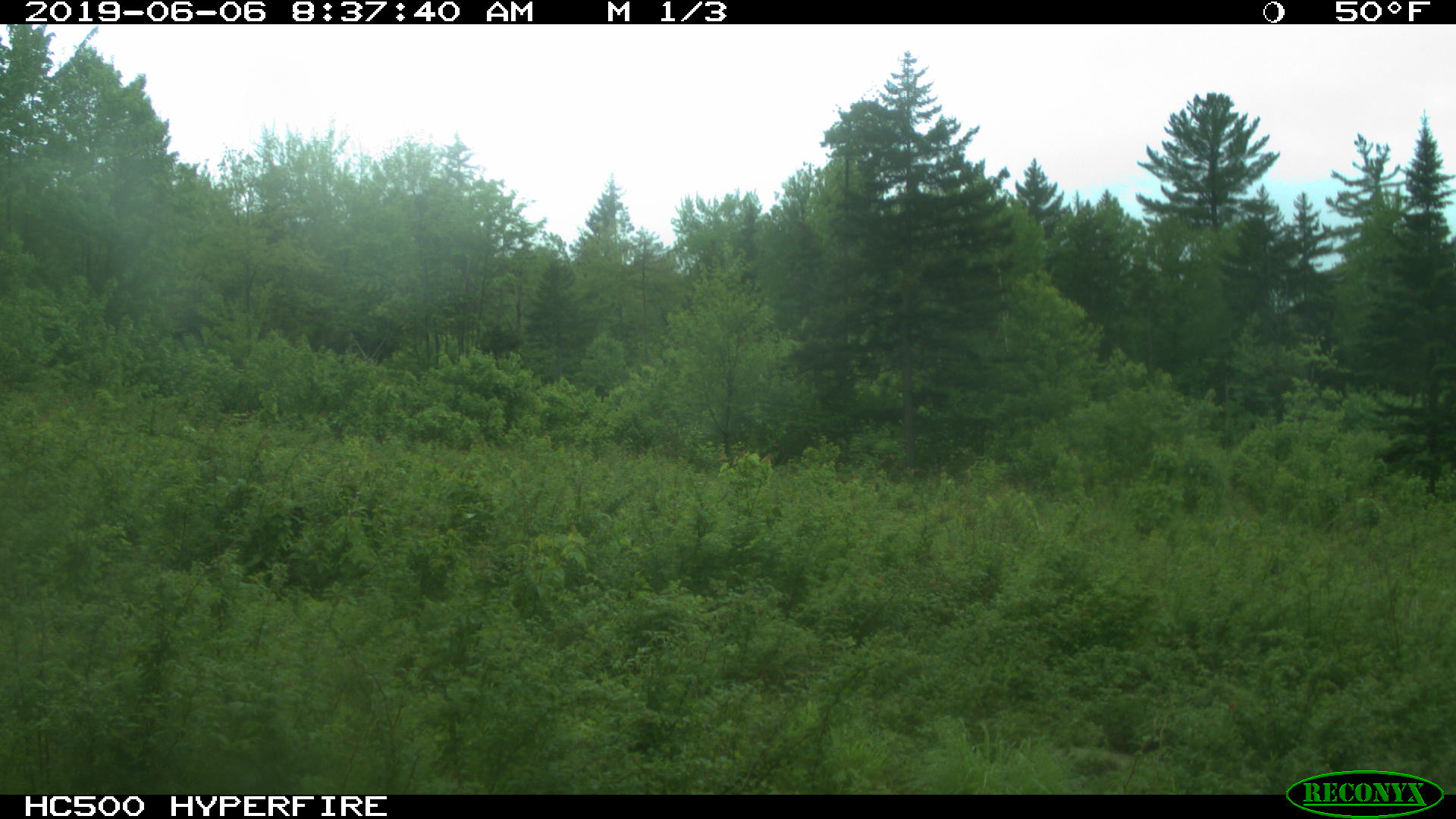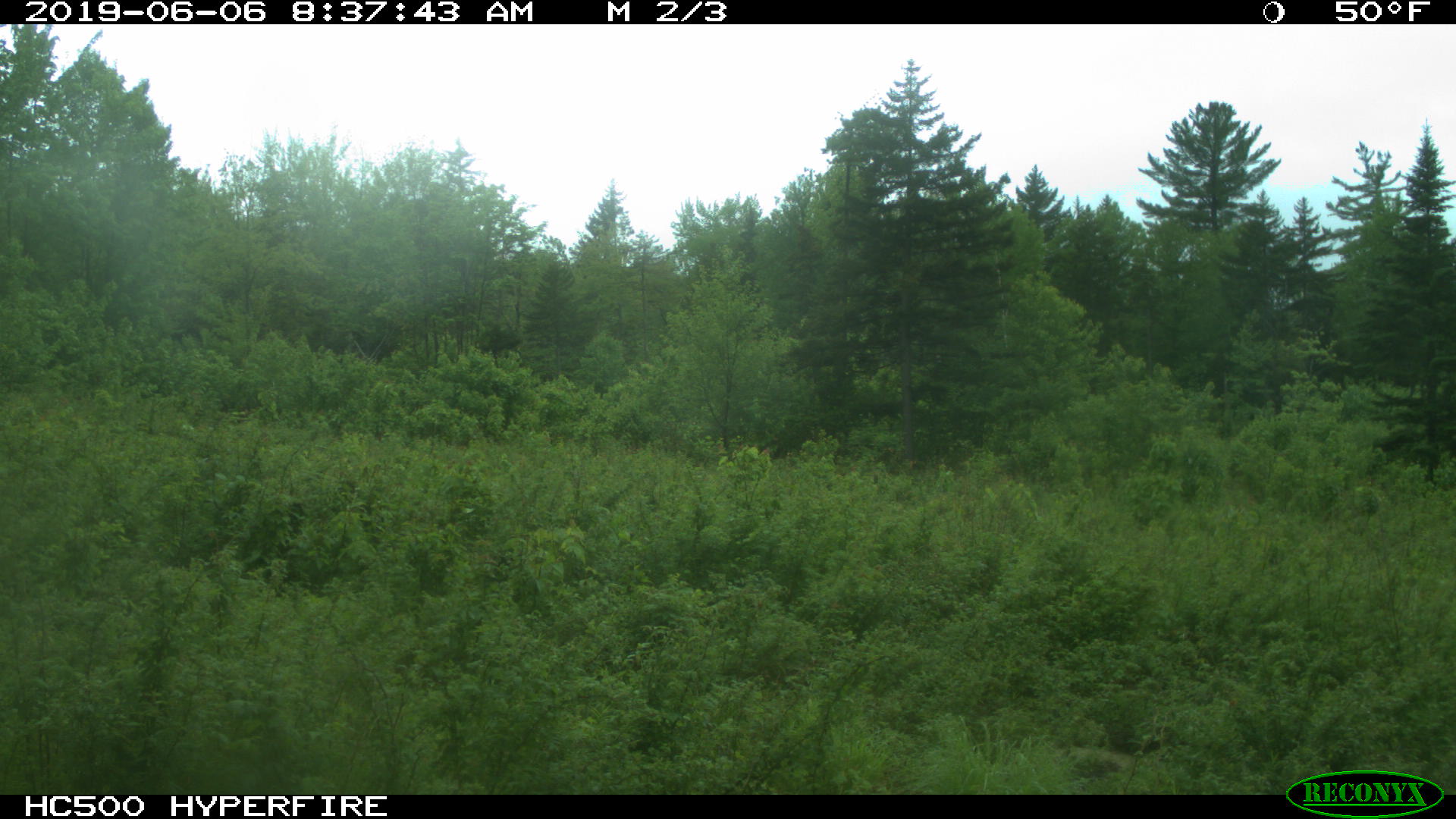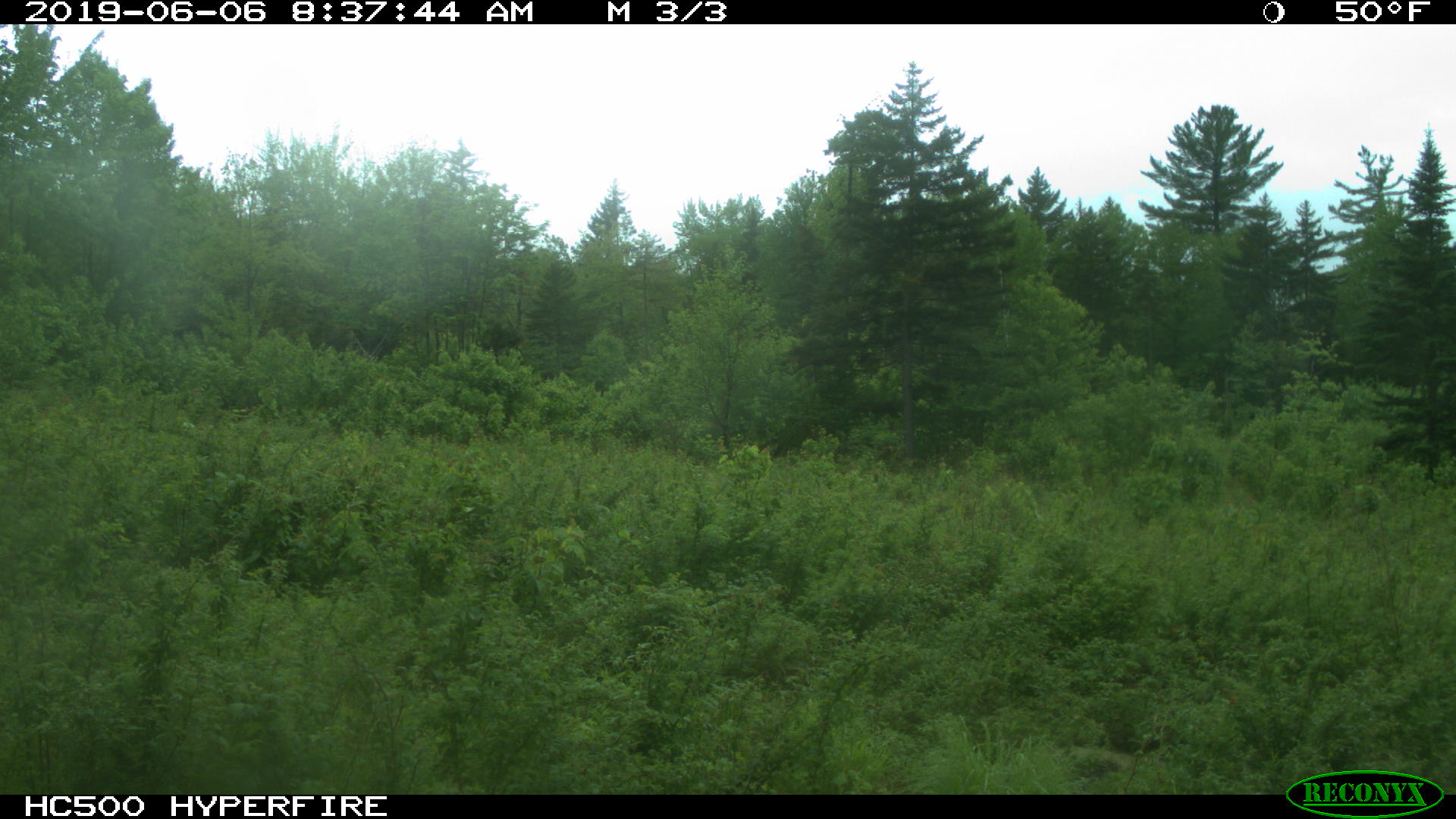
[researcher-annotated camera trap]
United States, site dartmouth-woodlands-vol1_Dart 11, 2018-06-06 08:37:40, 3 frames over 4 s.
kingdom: Animalia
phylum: Chordata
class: Mammalia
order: Carnivora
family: Ursidae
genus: Ursus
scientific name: Ursus americanus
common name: black bear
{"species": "black bear (Ursus americanus)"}